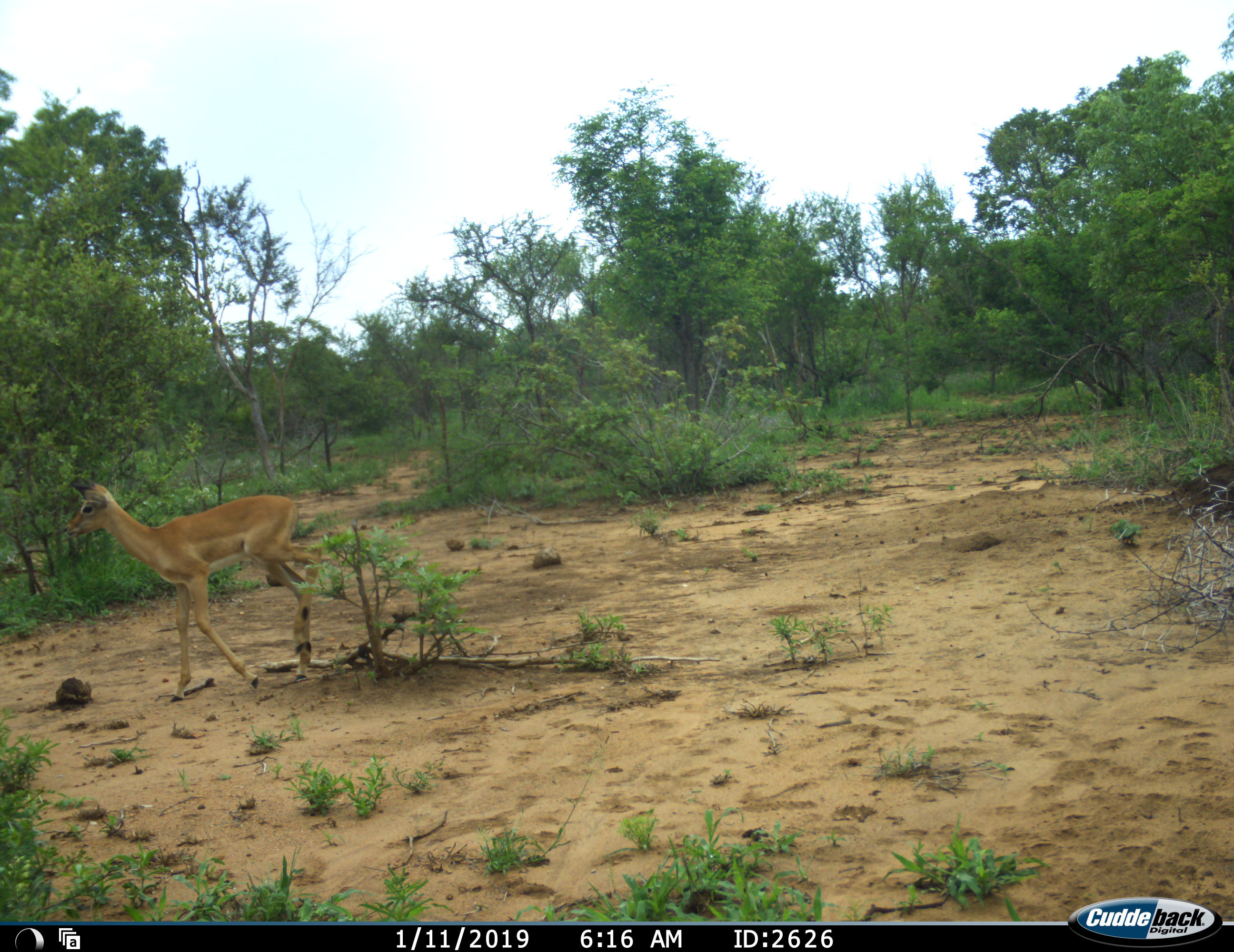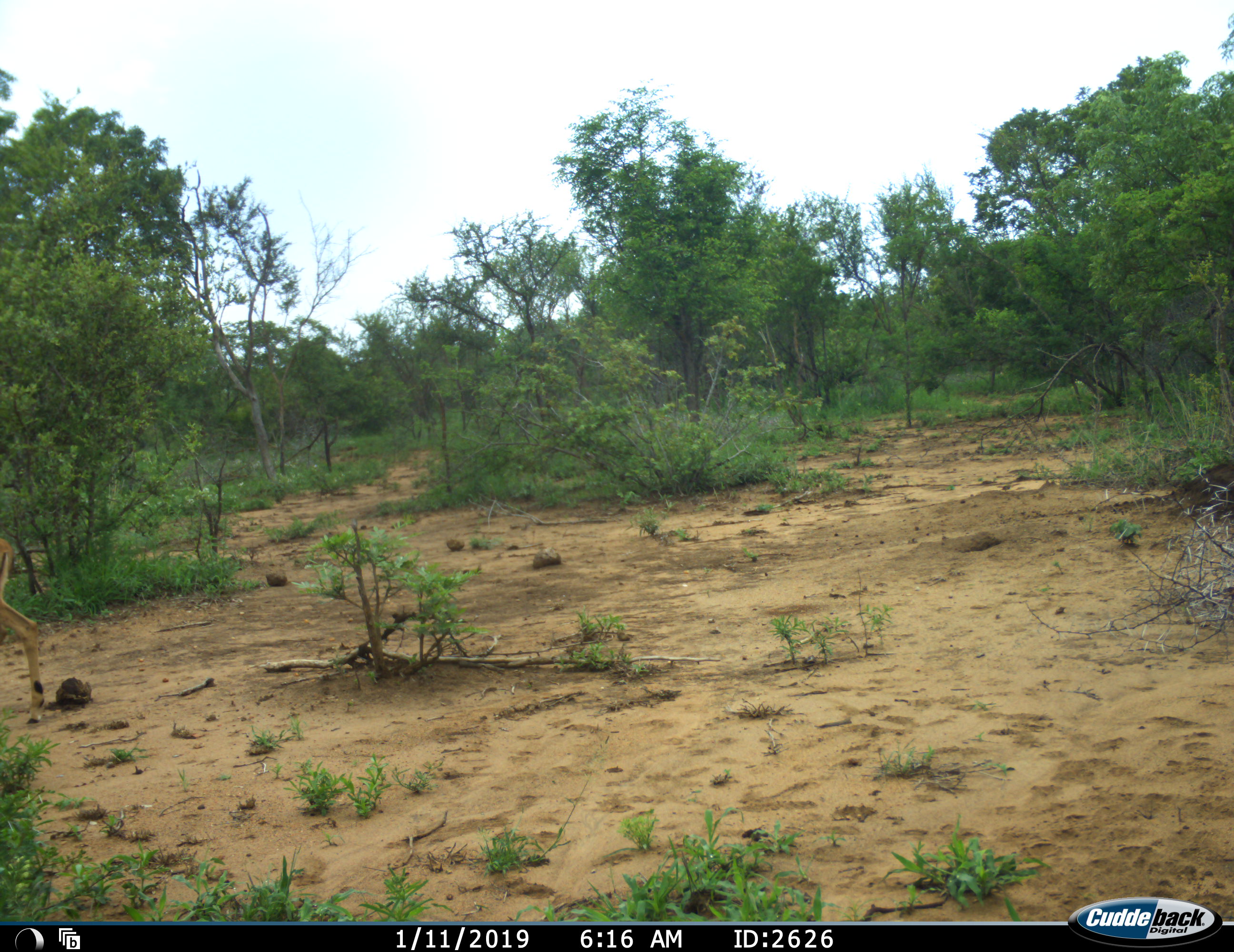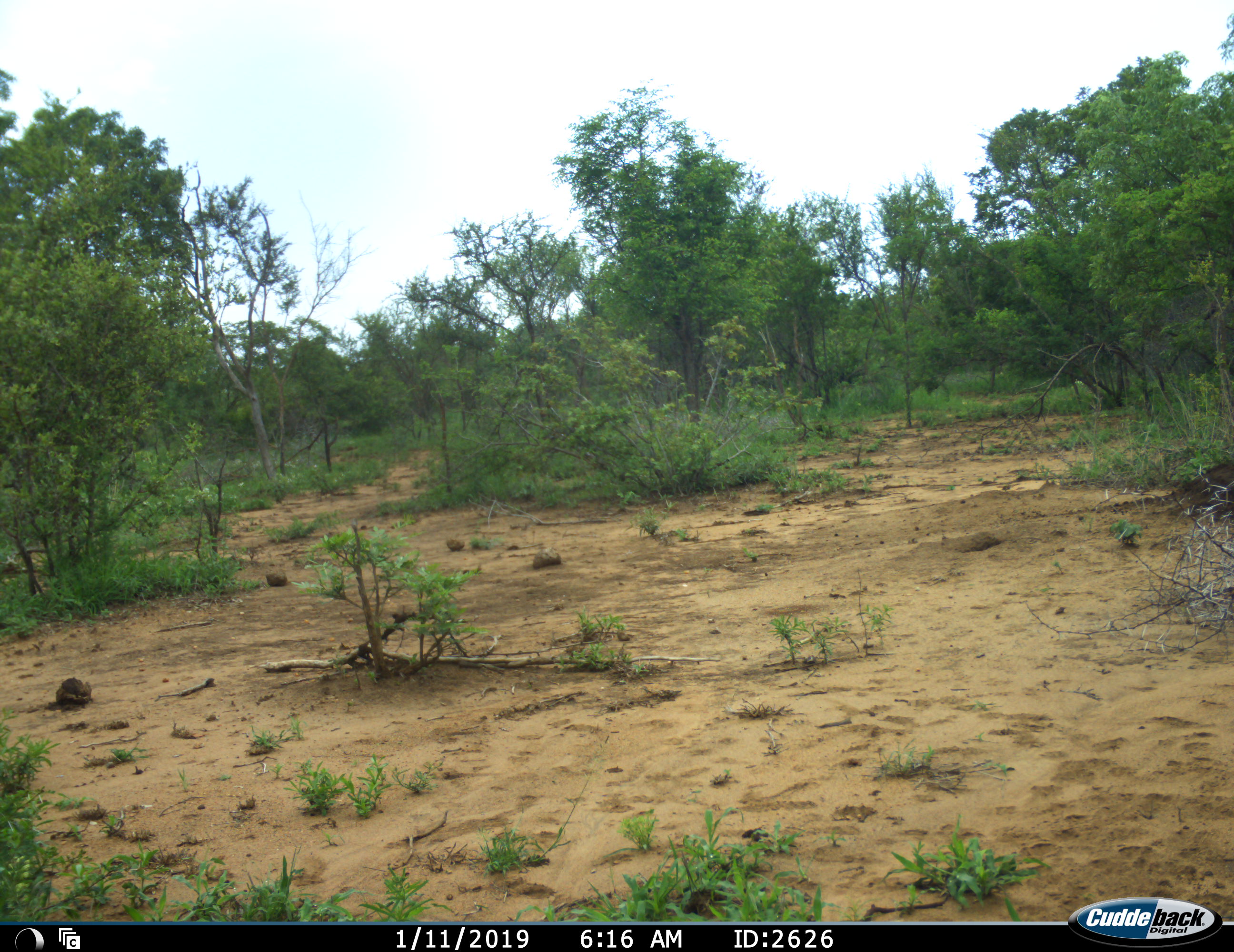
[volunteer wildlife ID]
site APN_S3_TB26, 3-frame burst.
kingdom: Animalia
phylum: Chordata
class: Mammalia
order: Artiodactyla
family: Bovidae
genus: Aepyceros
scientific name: Aepyceros melampus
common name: impala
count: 1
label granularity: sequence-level